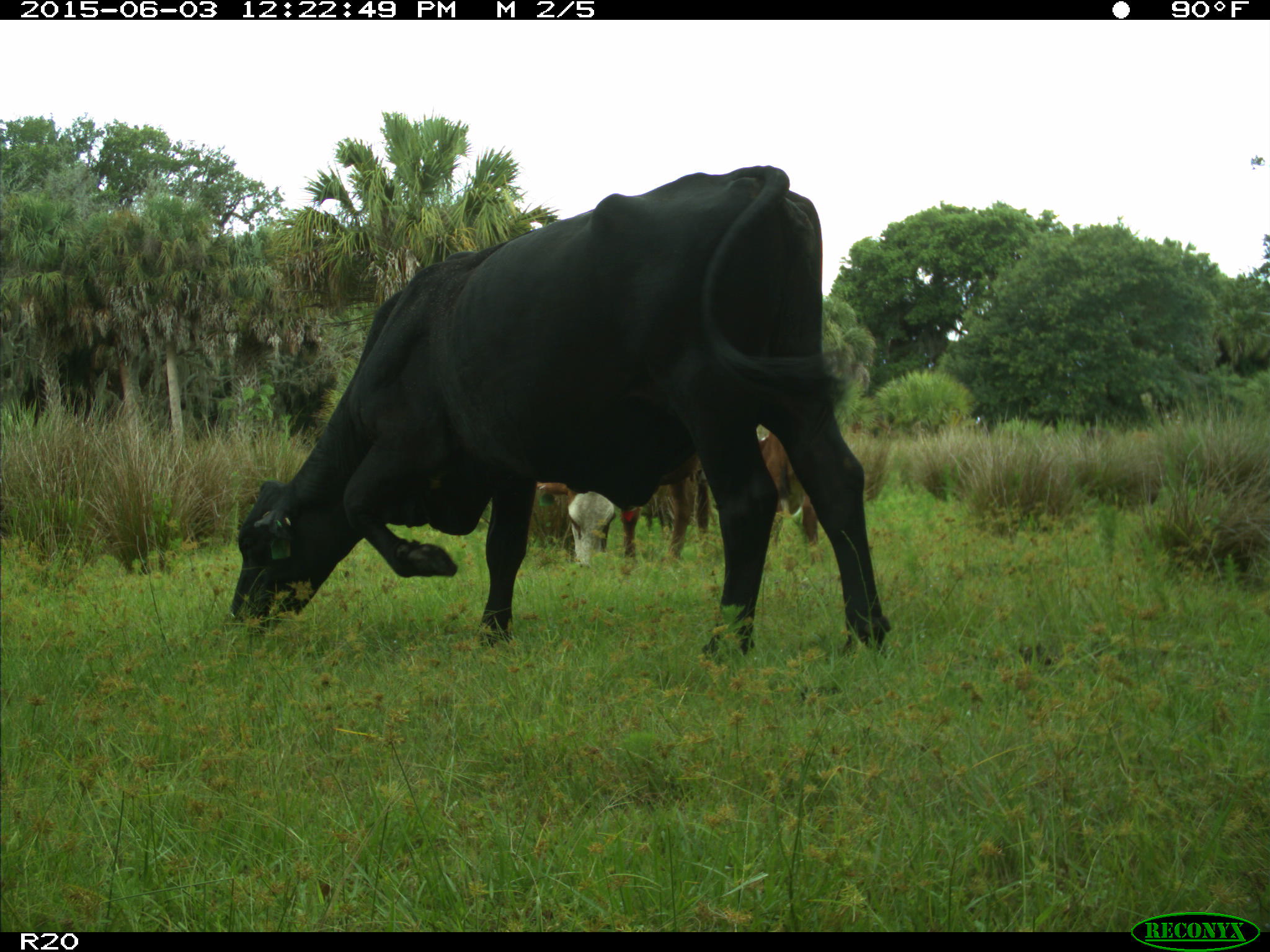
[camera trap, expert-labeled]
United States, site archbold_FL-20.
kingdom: Animalia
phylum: Chordata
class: Mammalia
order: Artiodactyla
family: Bovidae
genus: Bos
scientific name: Bos taurus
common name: domestic cow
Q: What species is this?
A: Bos taurus (domestic cow).